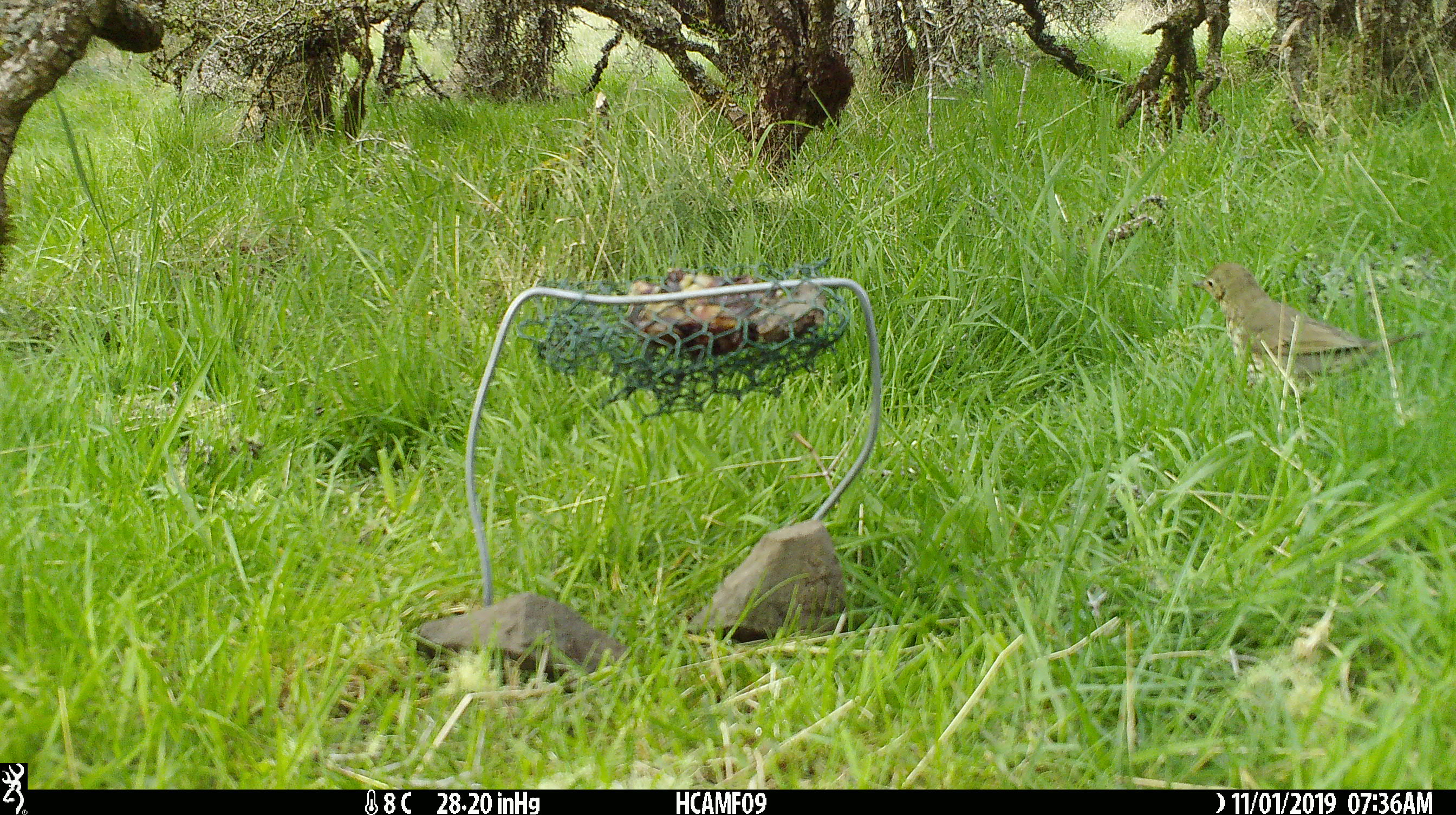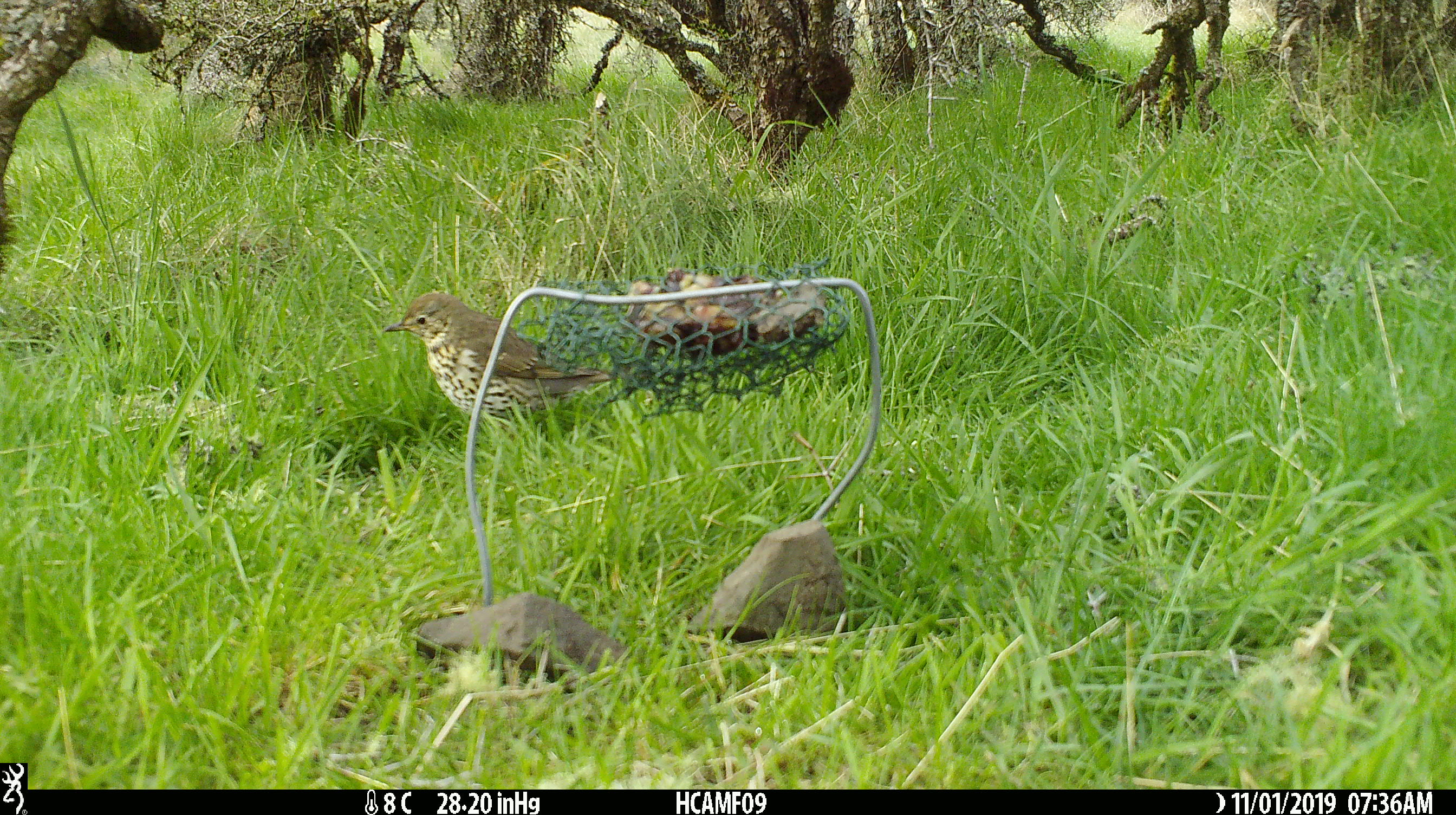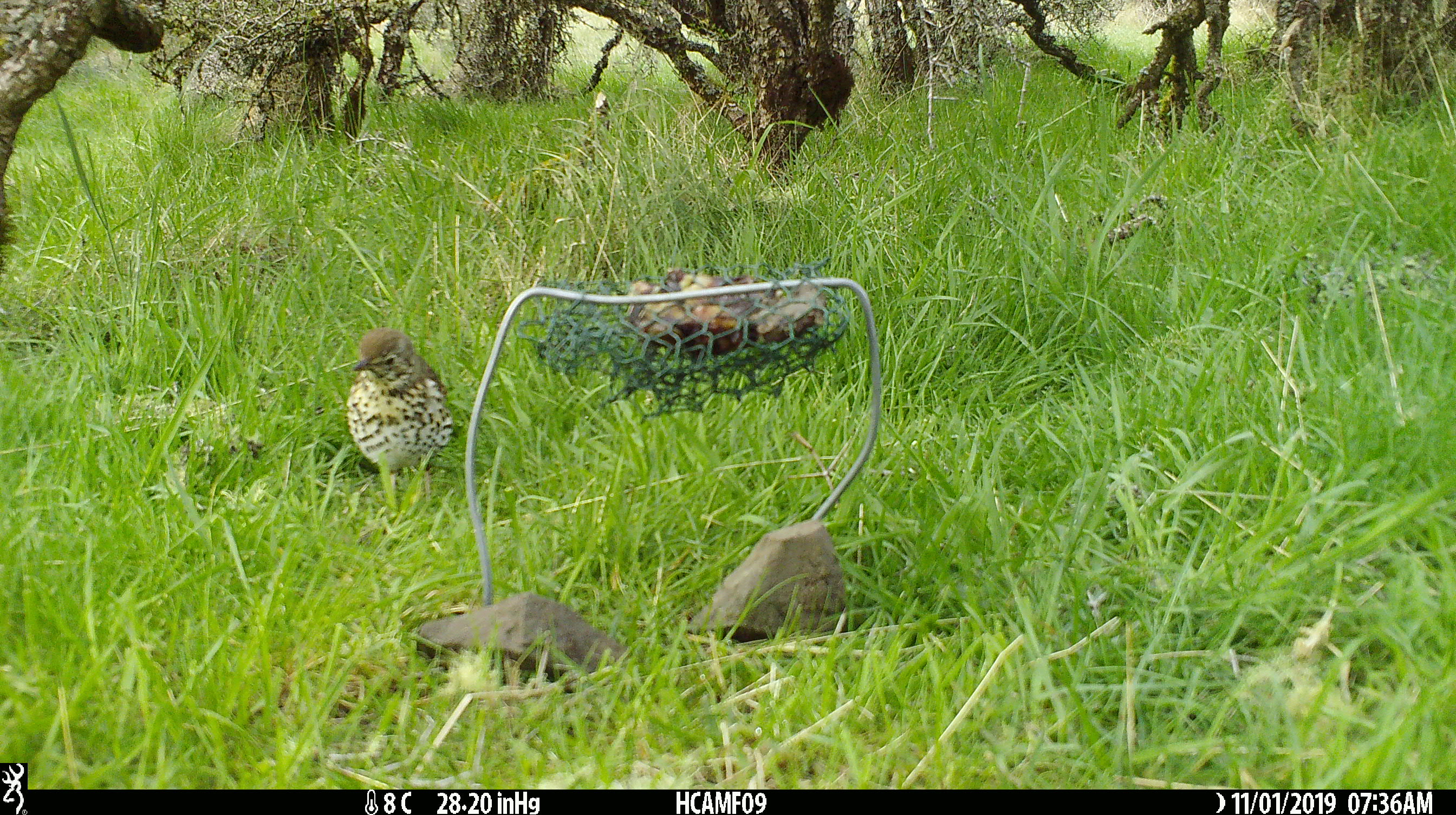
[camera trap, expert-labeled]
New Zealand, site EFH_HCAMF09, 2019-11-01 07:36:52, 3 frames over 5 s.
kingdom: Animalia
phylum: Chordata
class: Aves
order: Passeriformes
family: Turdidae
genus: Turdus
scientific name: Turdus philomelos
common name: song thrush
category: thrush